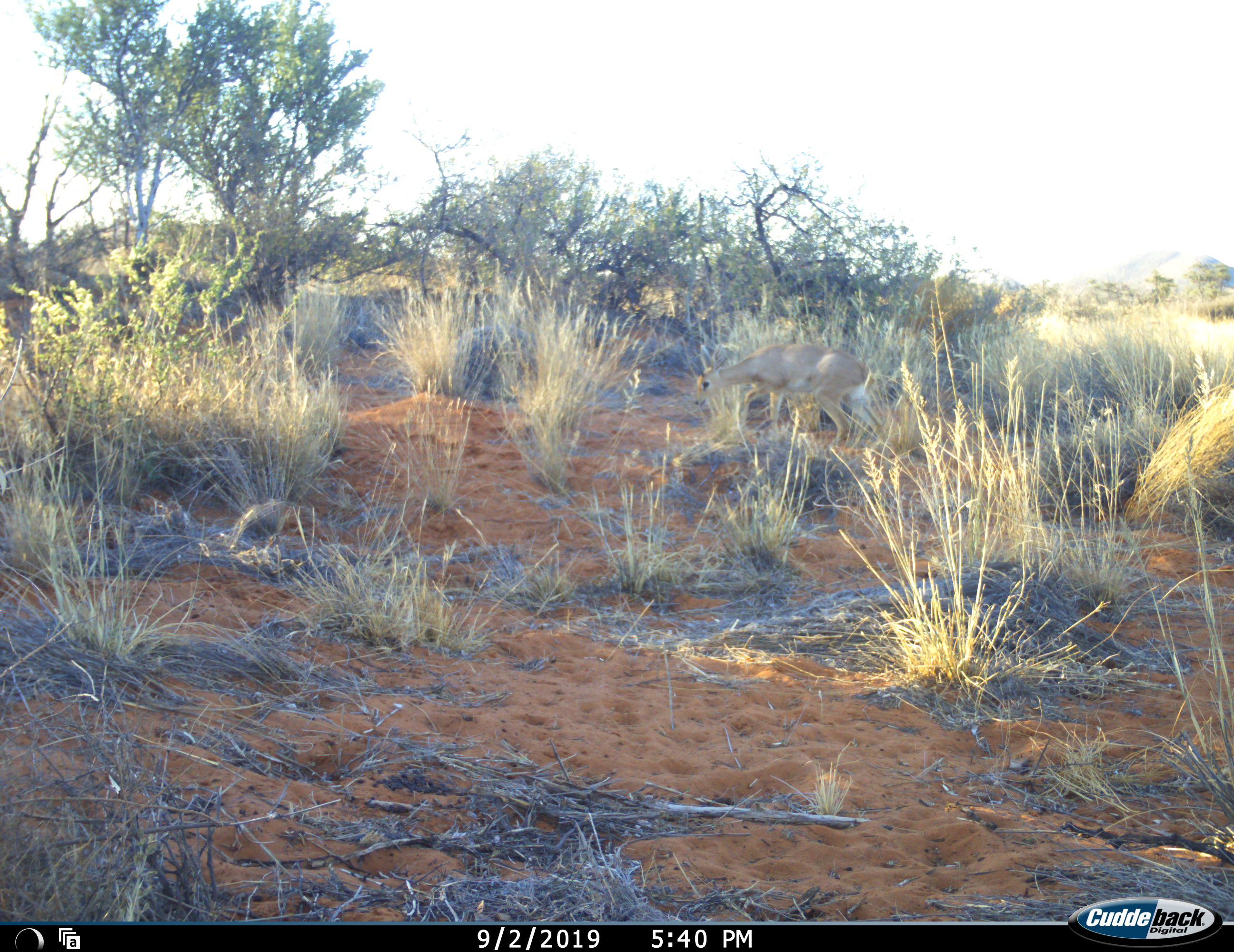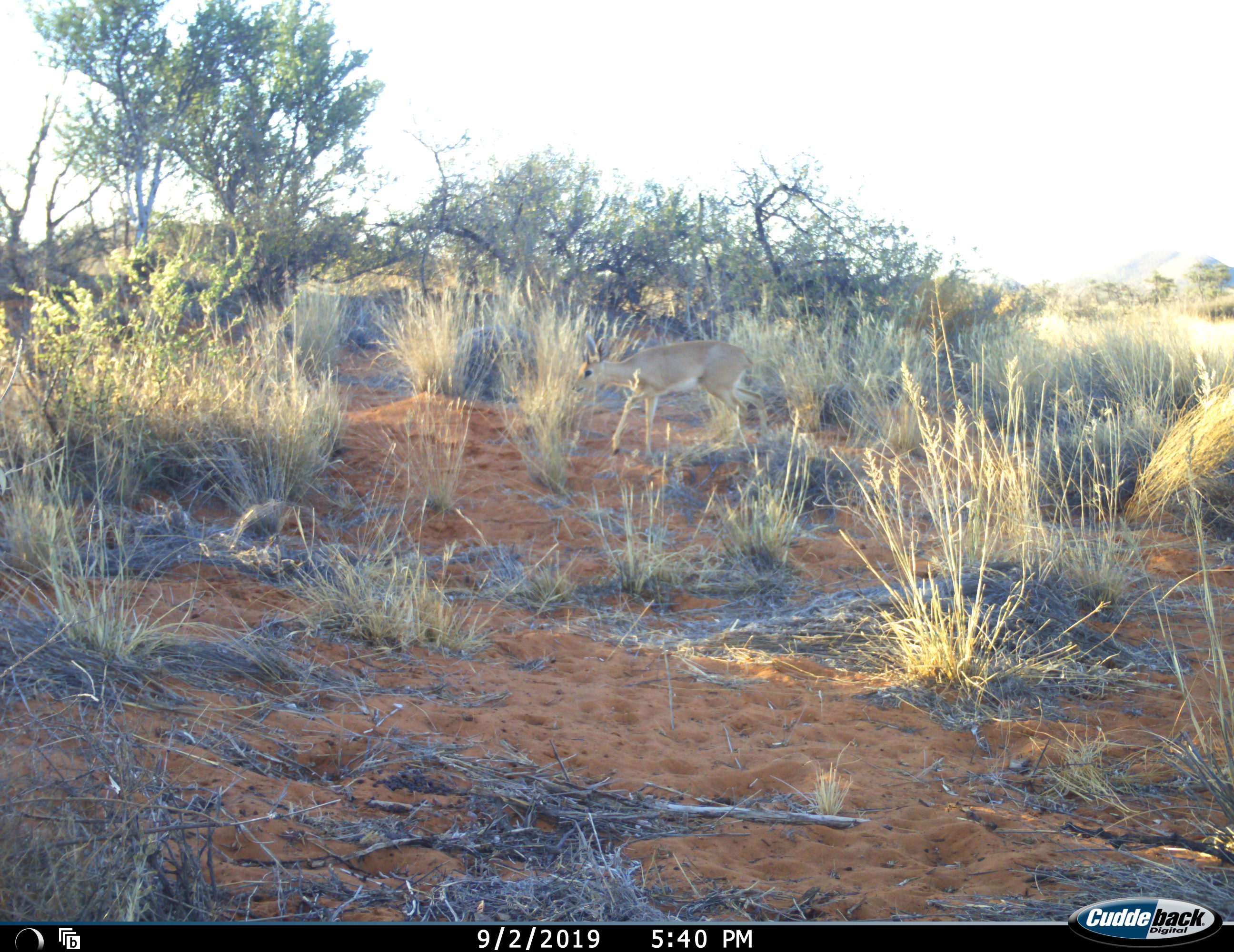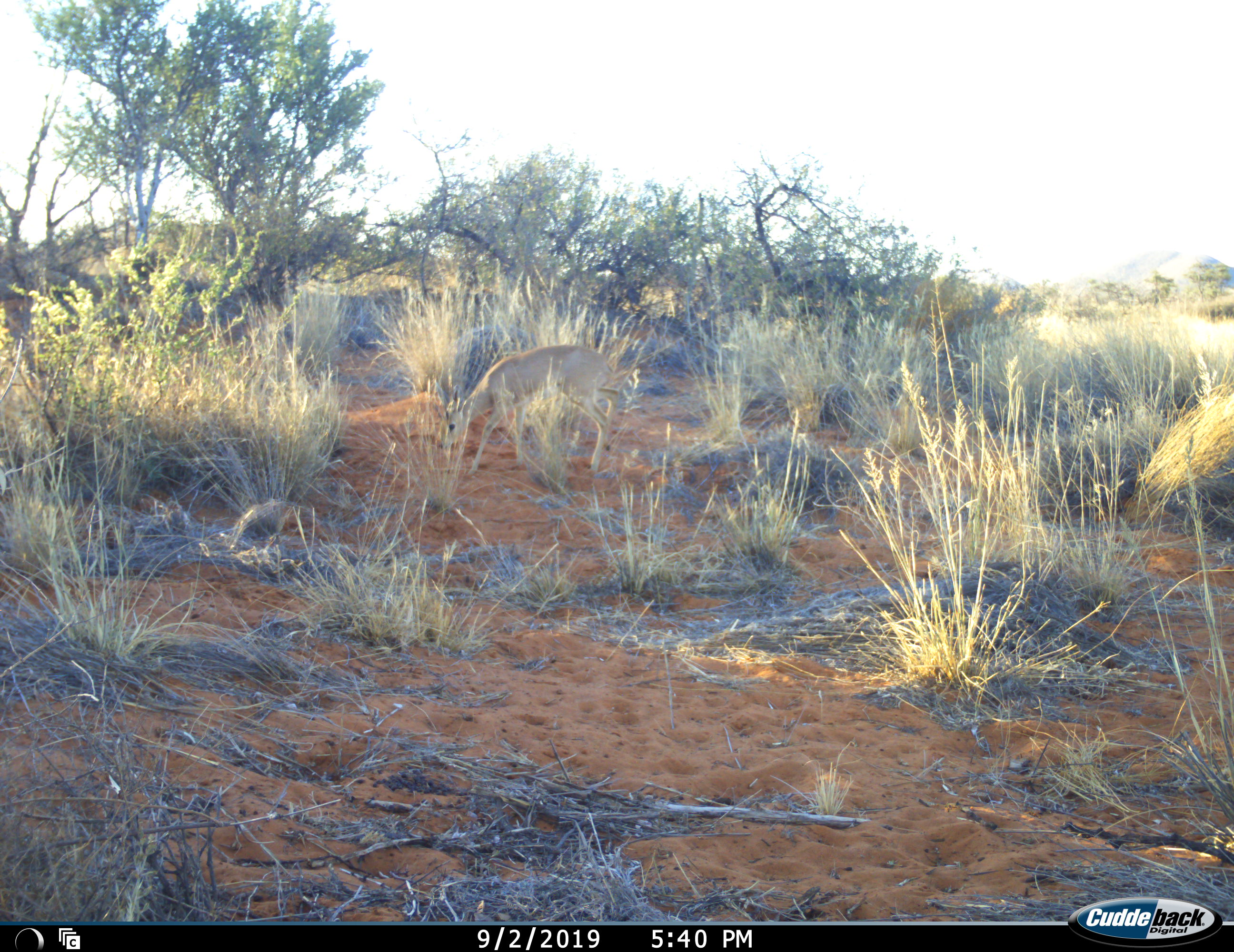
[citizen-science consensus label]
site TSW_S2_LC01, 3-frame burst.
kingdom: Animalia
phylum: Chordata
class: Mammalia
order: Artiodactyla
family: Bovidae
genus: Raphicerus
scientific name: Raphicerus campestris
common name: steenbok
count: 1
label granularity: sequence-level